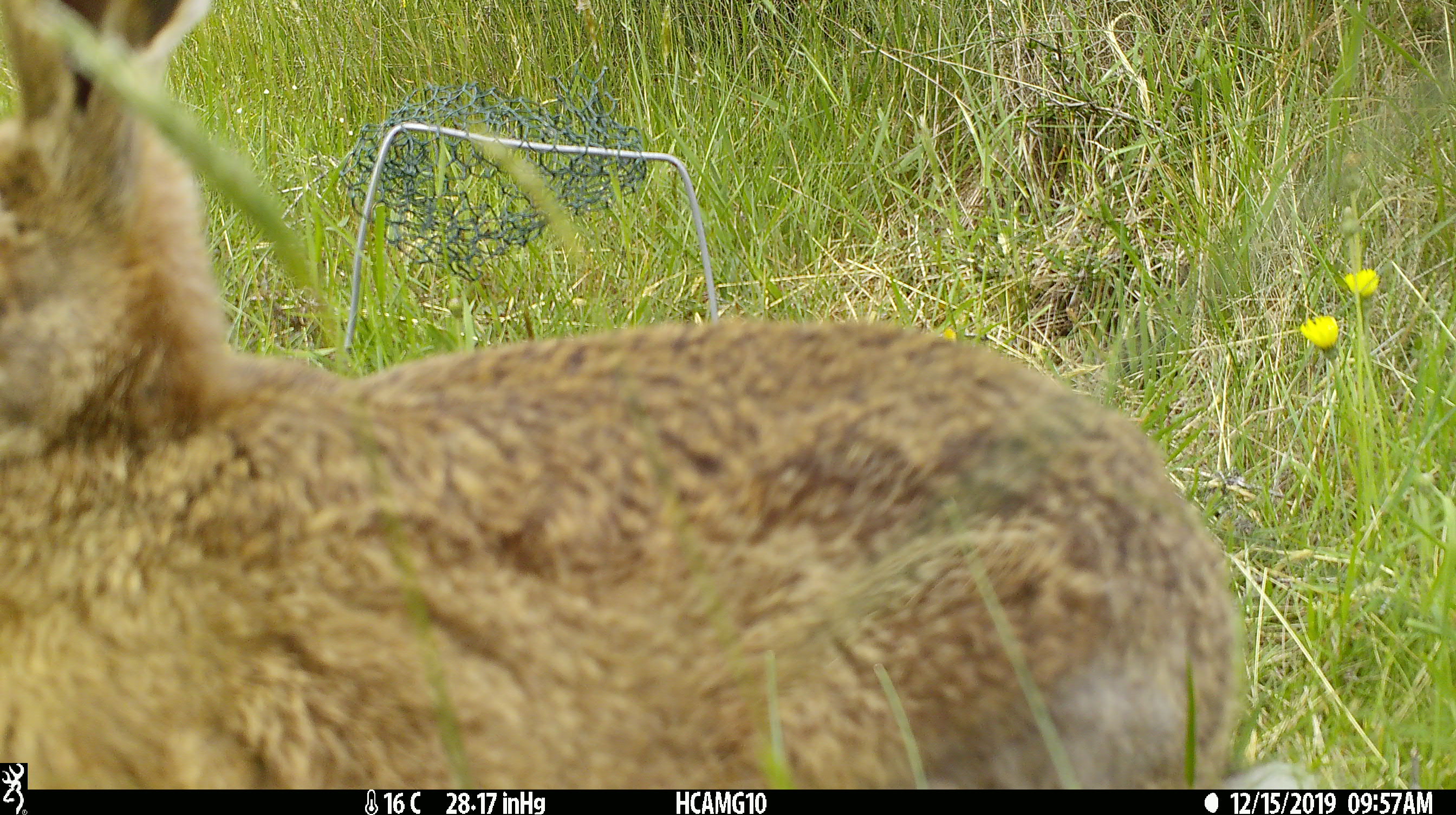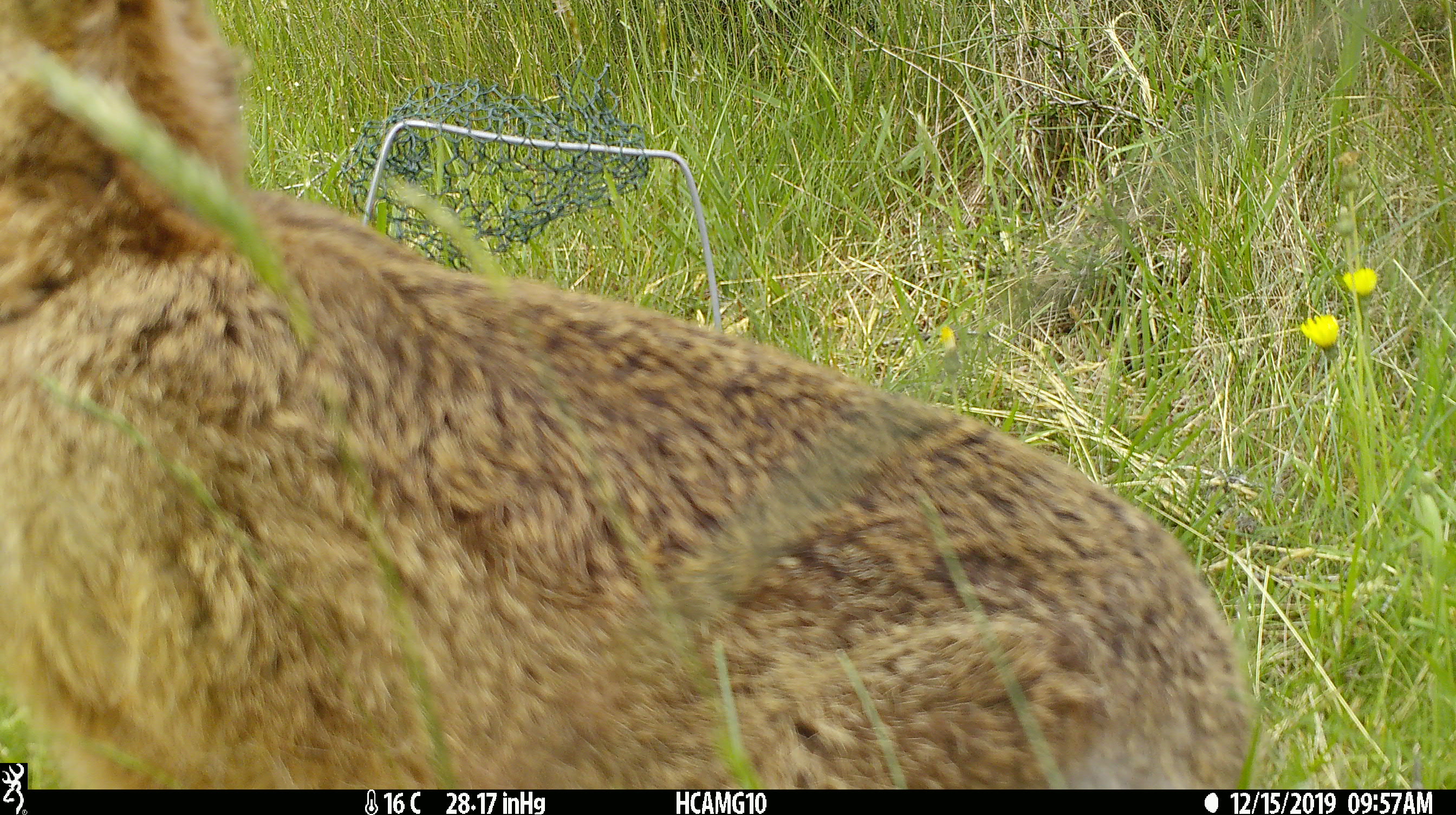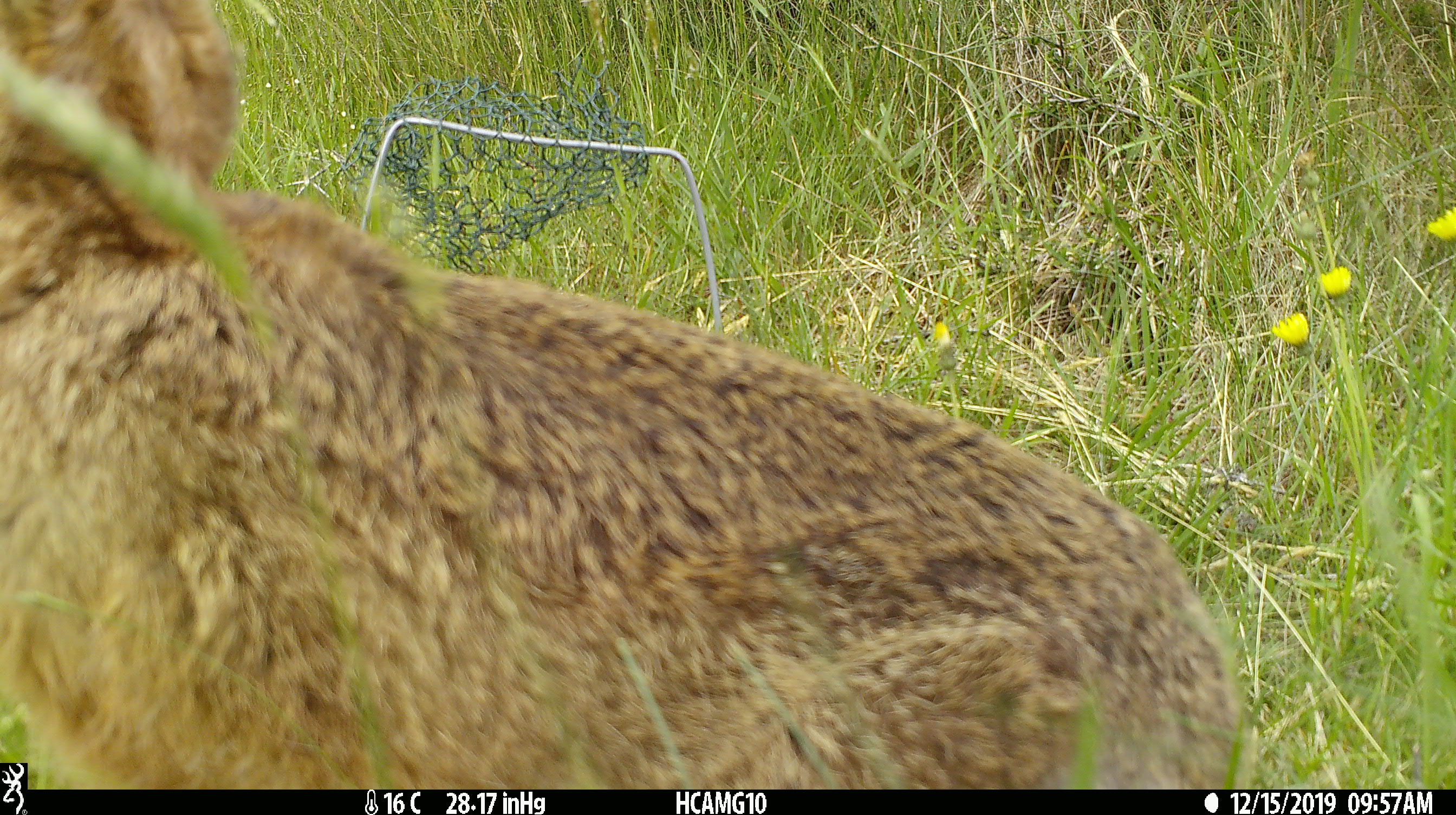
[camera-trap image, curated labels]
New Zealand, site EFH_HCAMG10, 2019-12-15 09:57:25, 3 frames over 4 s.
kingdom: Animalia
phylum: Chordata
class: Mammalia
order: Lagomorpha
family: Leporidae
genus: Lepus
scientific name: Lepus europaeus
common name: brown hare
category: hare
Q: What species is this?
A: Hare (brown hare) (Lepus europaeus).